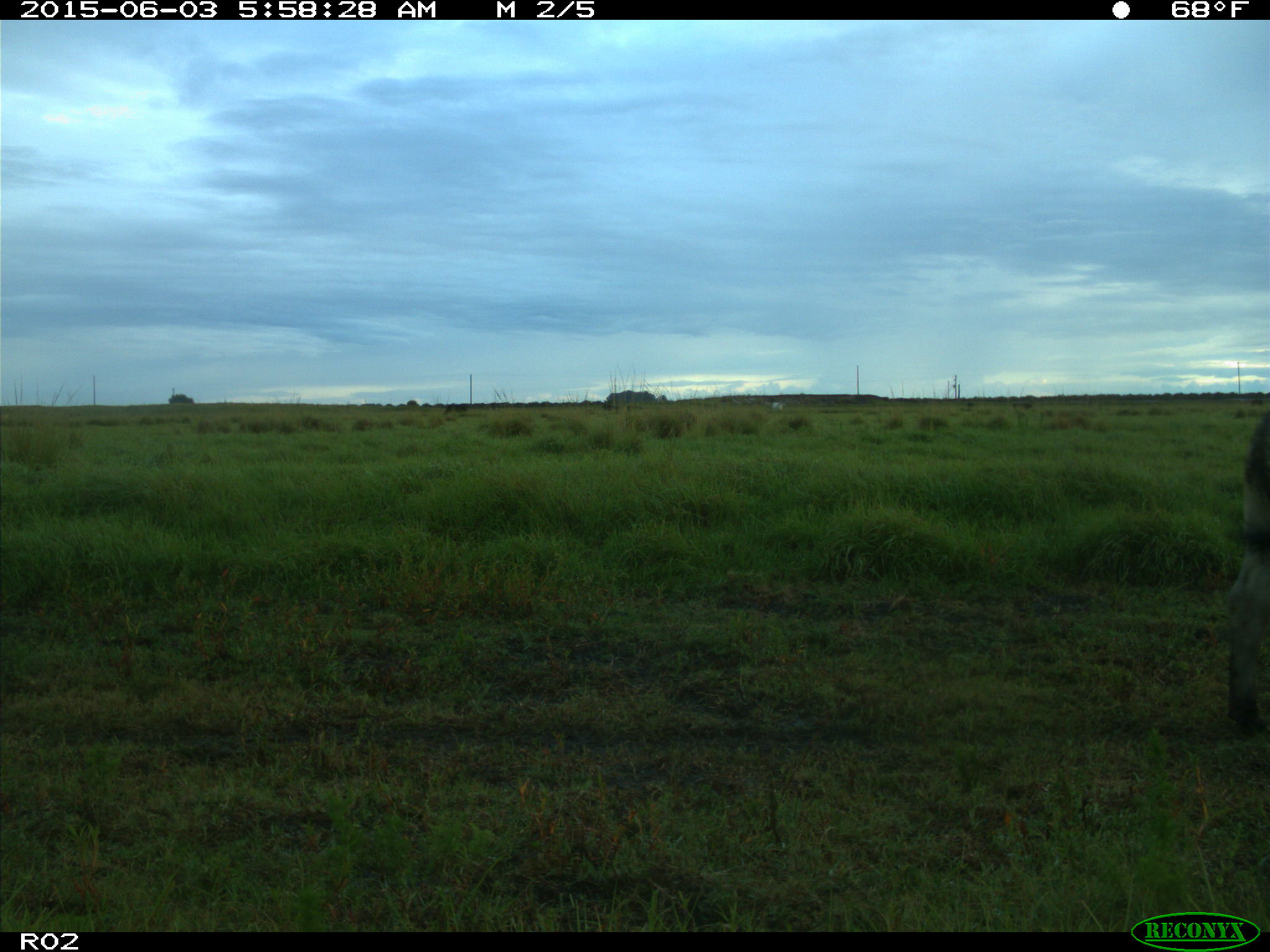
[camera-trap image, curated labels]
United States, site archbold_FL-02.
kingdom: Animalia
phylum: Chordata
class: Mammalia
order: Artiodactyla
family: Bovidae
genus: Bos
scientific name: Bos taurus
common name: domestic cow